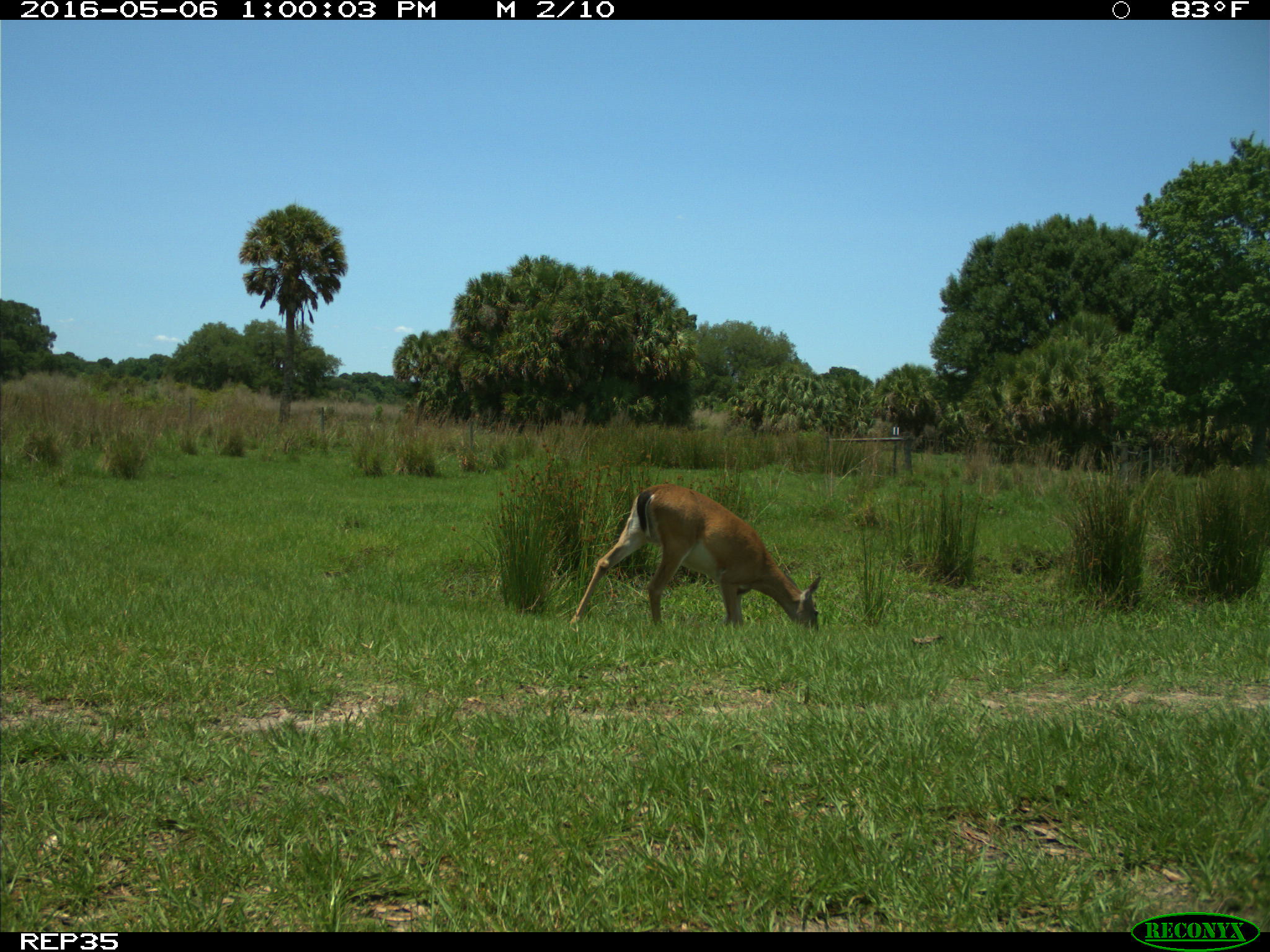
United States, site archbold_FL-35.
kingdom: Animalia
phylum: Chordata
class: Mammalia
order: Artiodactyla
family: Cervidae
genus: Odocoileus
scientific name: Odocoileus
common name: deer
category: unidentified deer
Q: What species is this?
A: Unidentified deer (deer) (Odocoileus).